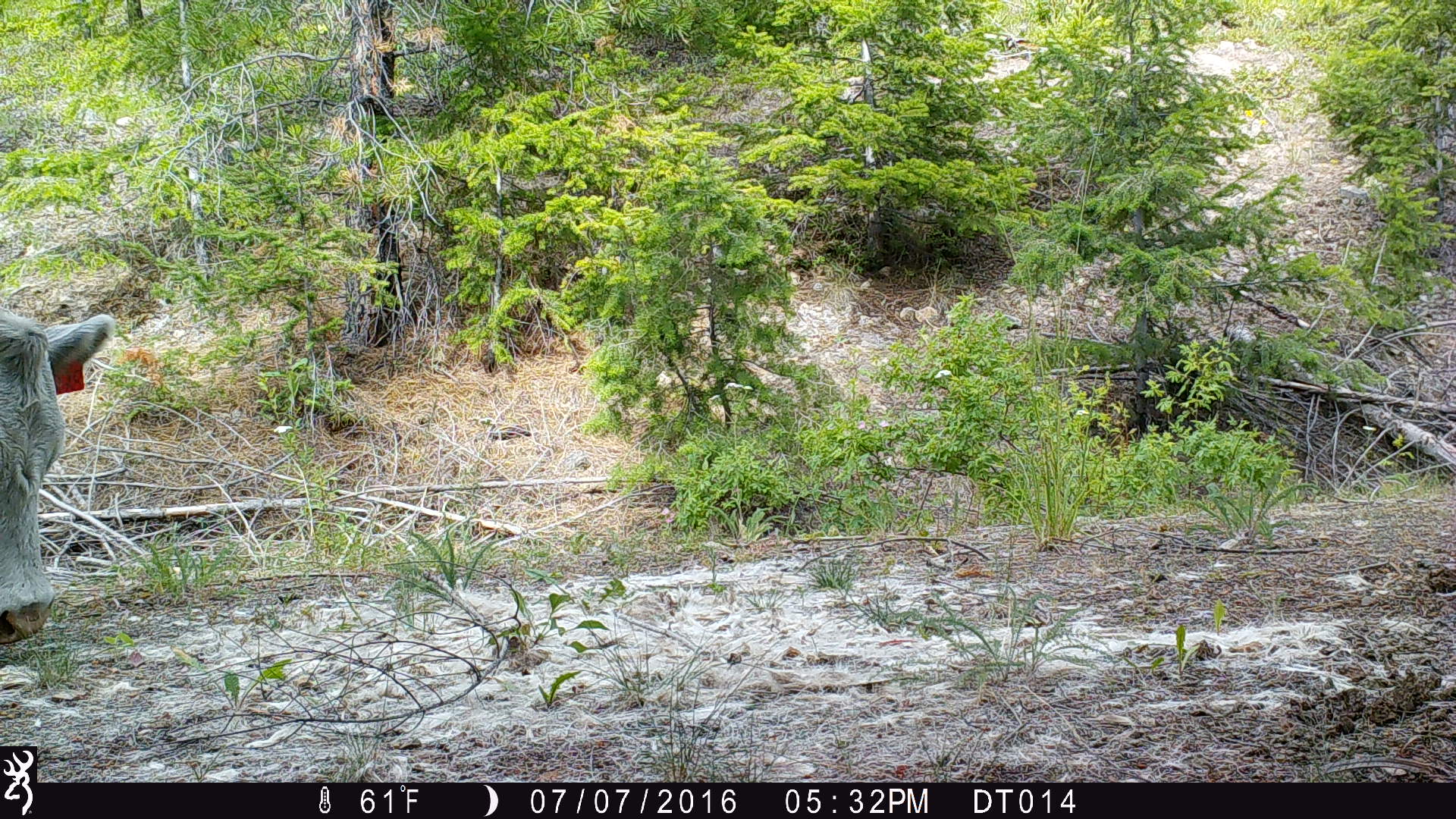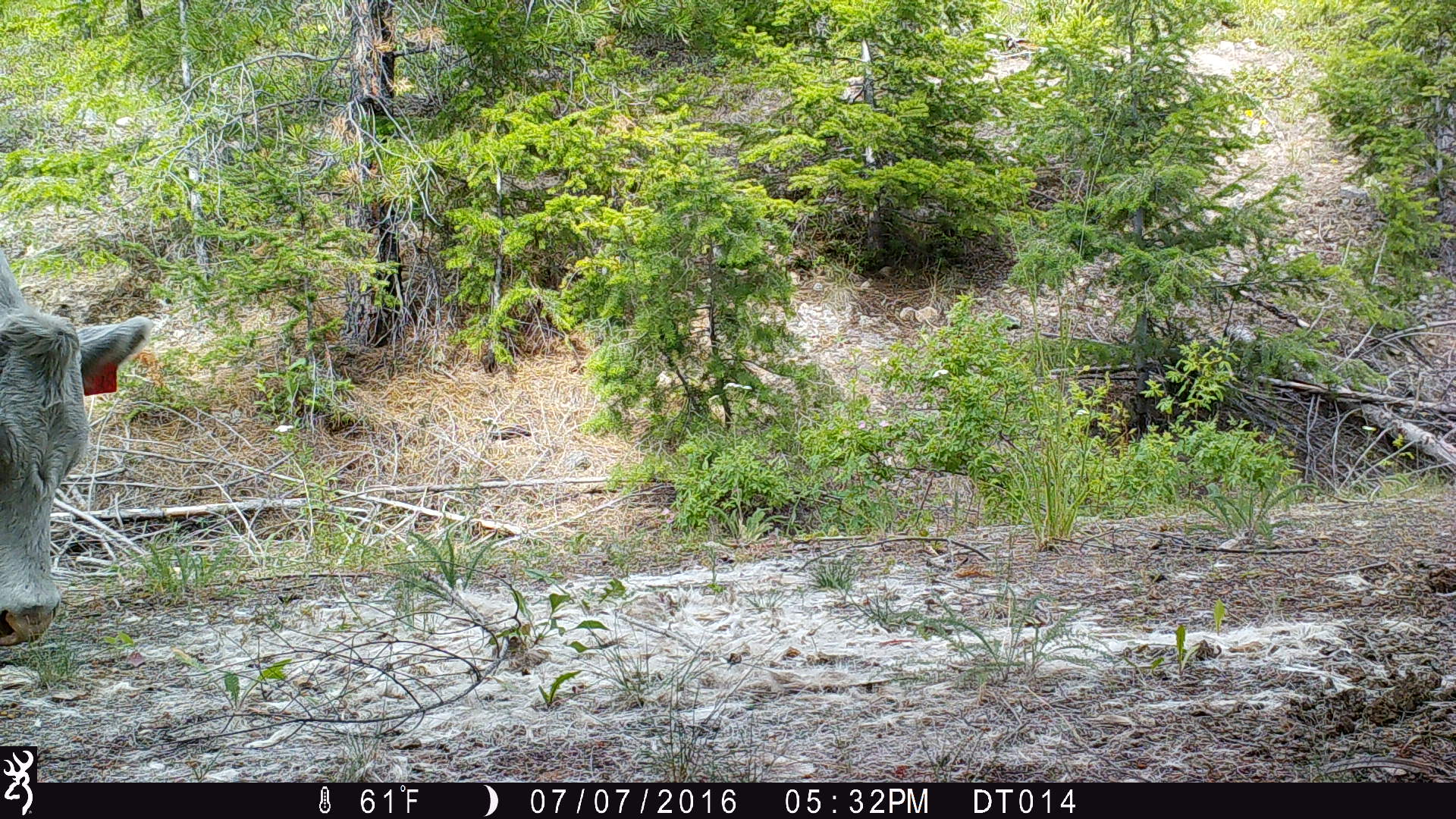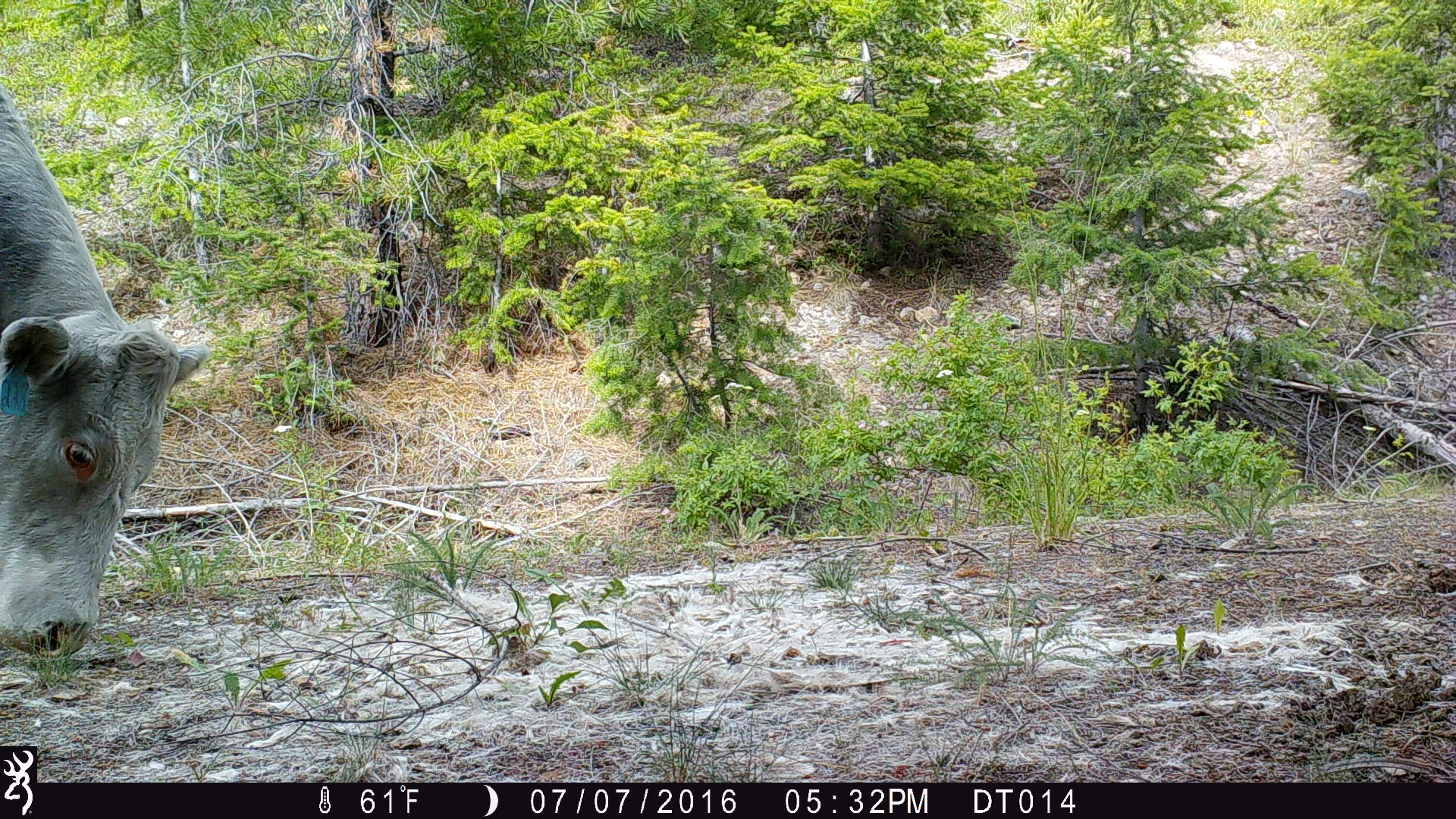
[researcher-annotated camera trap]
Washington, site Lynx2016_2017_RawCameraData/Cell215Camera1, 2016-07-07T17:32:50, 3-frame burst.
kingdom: Animalia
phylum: Chordata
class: Mammalia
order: Artiodactyla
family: Bovidae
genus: Bos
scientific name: Bos taurus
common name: domestic cattle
Domestic cattle (Bos taurus). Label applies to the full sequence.